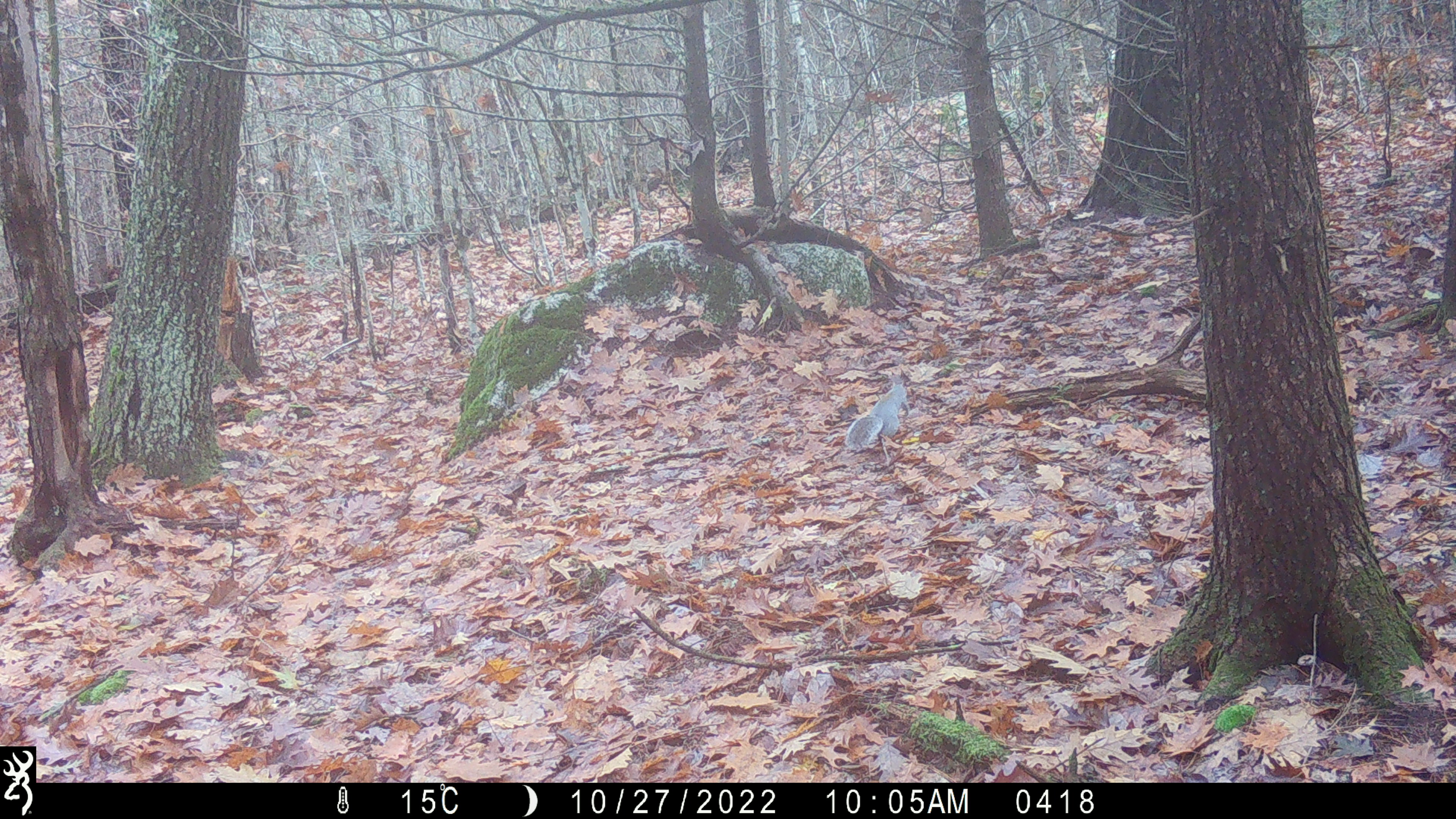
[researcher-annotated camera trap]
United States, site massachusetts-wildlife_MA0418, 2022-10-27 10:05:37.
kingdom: Animalia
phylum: Chordata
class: Mammalia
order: Rodentia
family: Sciuridae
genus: Sciurus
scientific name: Sciurus carolinensis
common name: gray squirrel